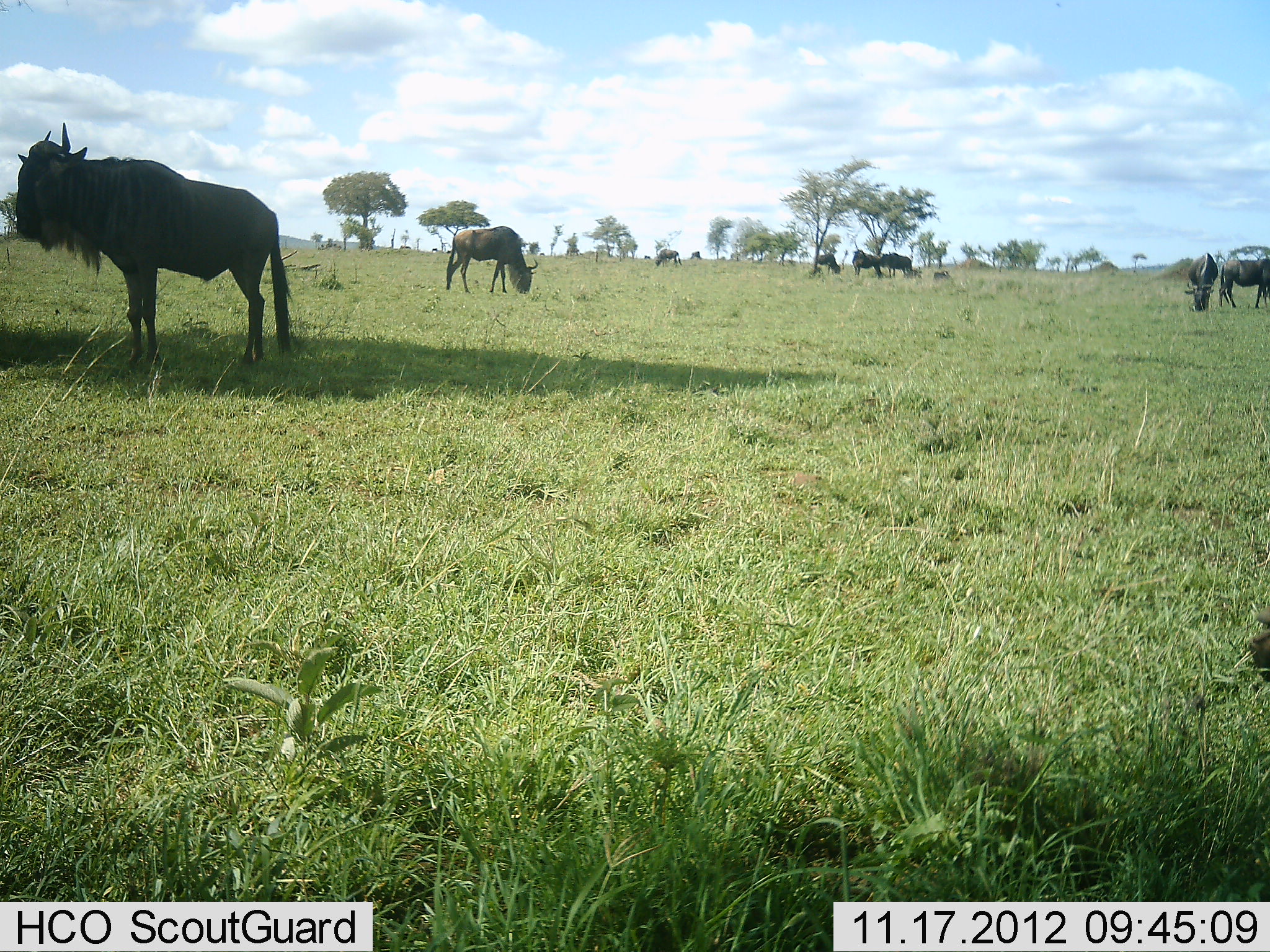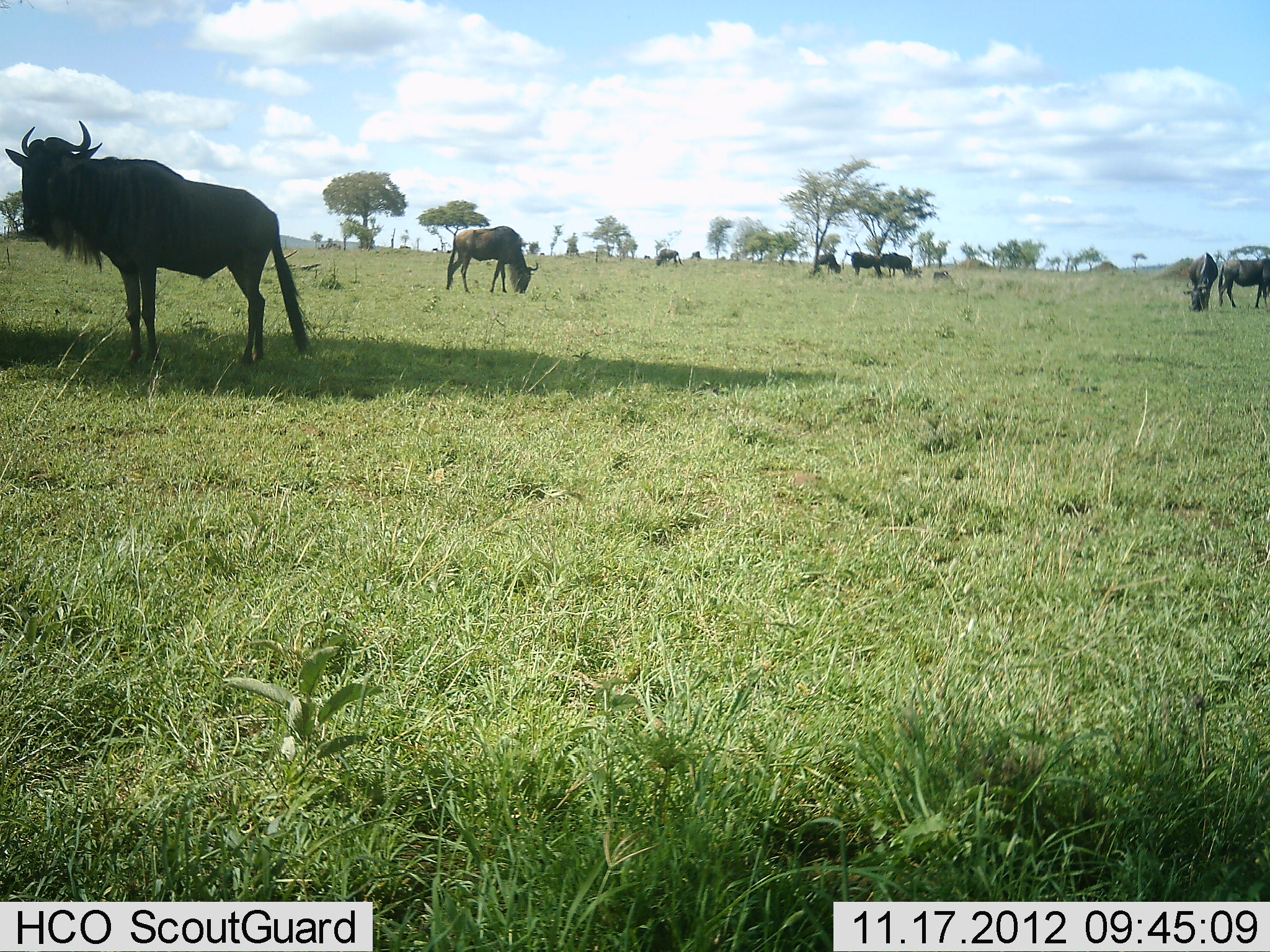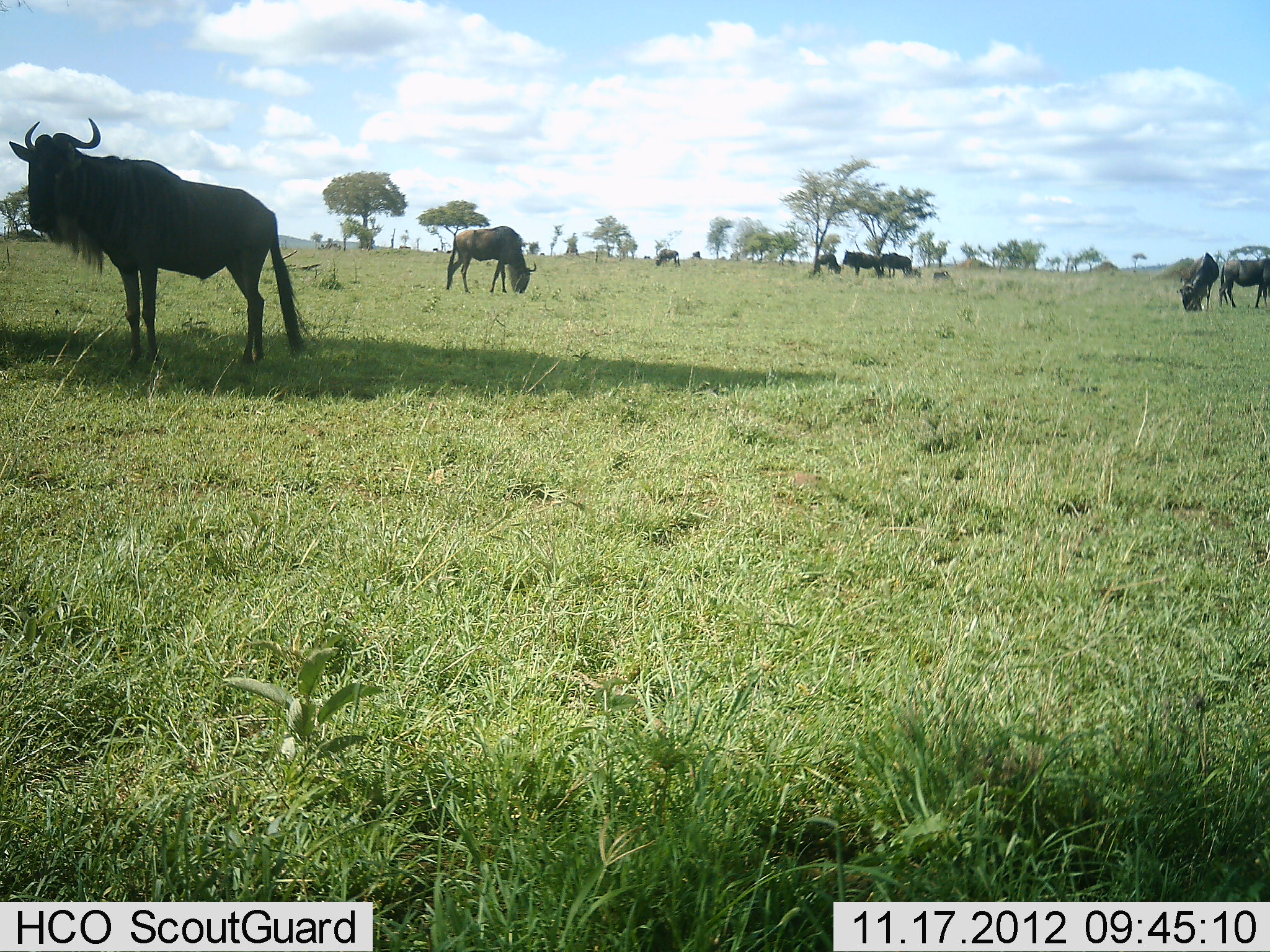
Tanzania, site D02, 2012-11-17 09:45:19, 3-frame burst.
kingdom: Animalia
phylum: Chordata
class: Mammalia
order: Artiodactyla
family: Bovidae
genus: Connochaetes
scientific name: Connochaetes taurinus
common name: blue wildebeest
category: wildebeest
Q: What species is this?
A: Wildebeest (blue wildebeest) (Connochaetes taurinus).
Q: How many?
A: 10.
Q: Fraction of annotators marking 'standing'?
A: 70%.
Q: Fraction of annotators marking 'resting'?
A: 10%.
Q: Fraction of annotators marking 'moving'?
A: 20%.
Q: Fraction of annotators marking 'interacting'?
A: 0%.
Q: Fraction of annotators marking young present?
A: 0%.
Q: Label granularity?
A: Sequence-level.